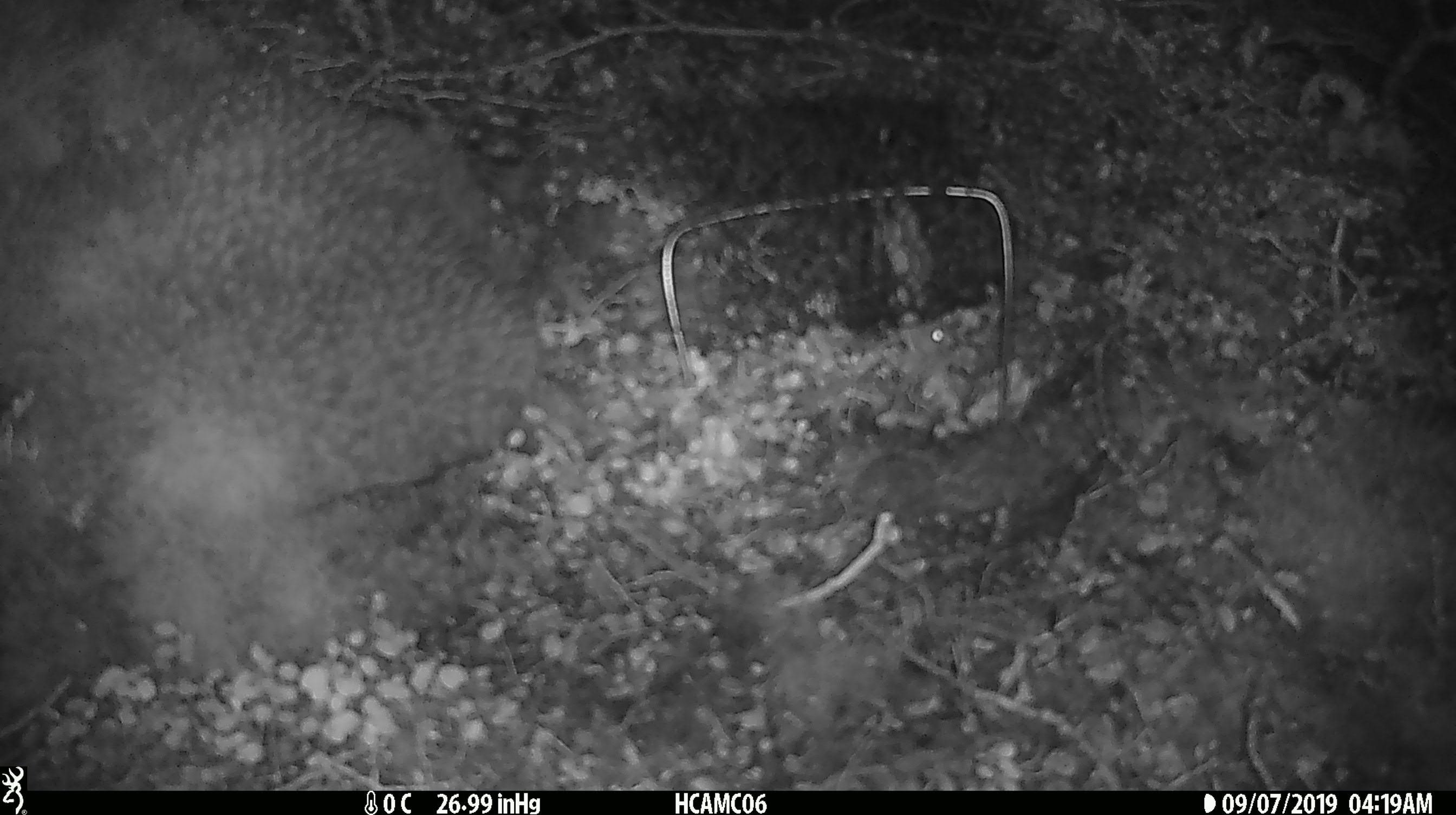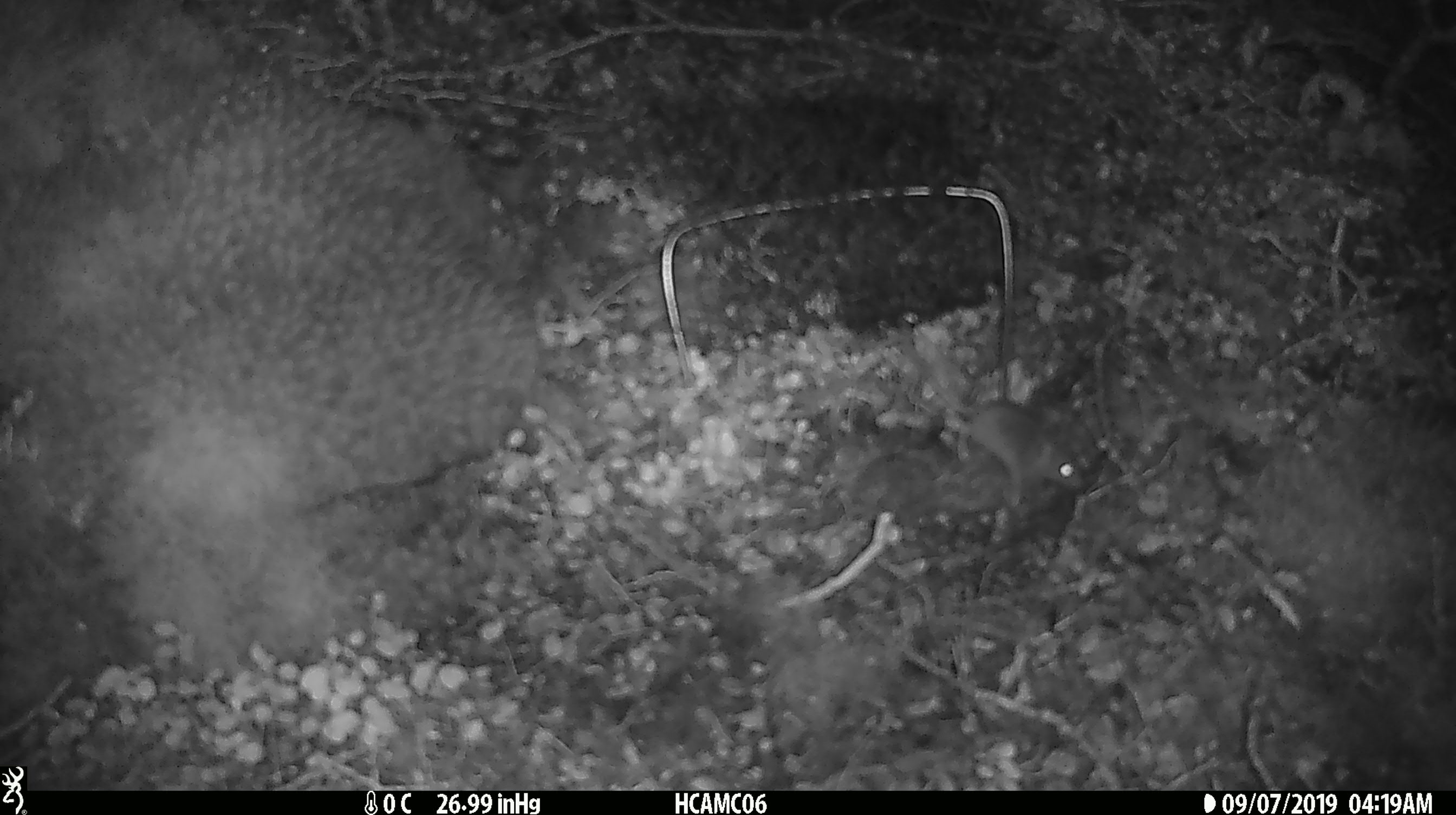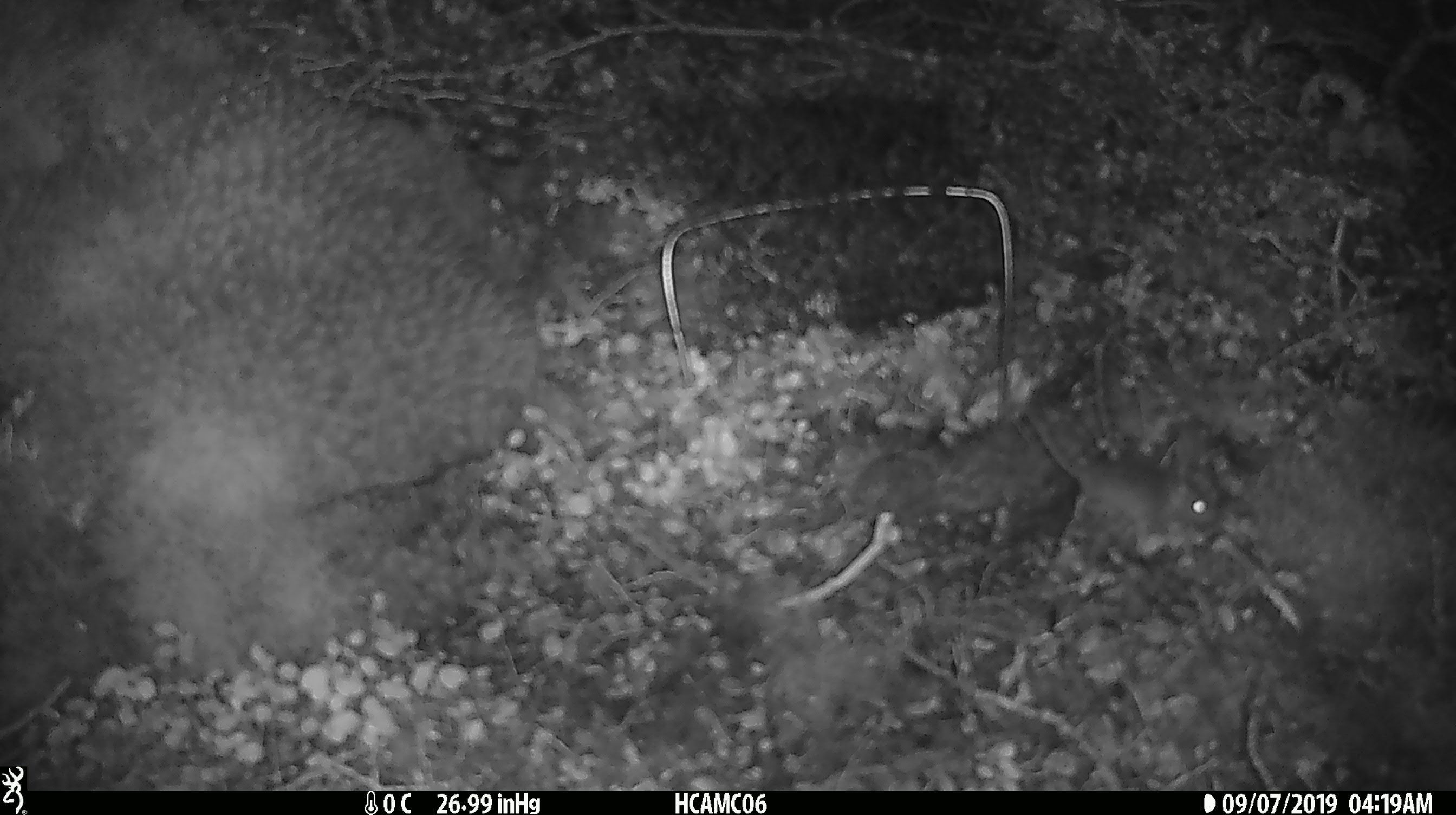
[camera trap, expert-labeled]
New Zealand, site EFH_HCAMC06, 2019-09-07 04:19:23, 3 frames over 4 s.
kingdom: Animalia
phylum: Chordata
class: Mammalia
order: Rodentia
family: Muridae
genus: Mus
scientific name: Mus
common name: mouse